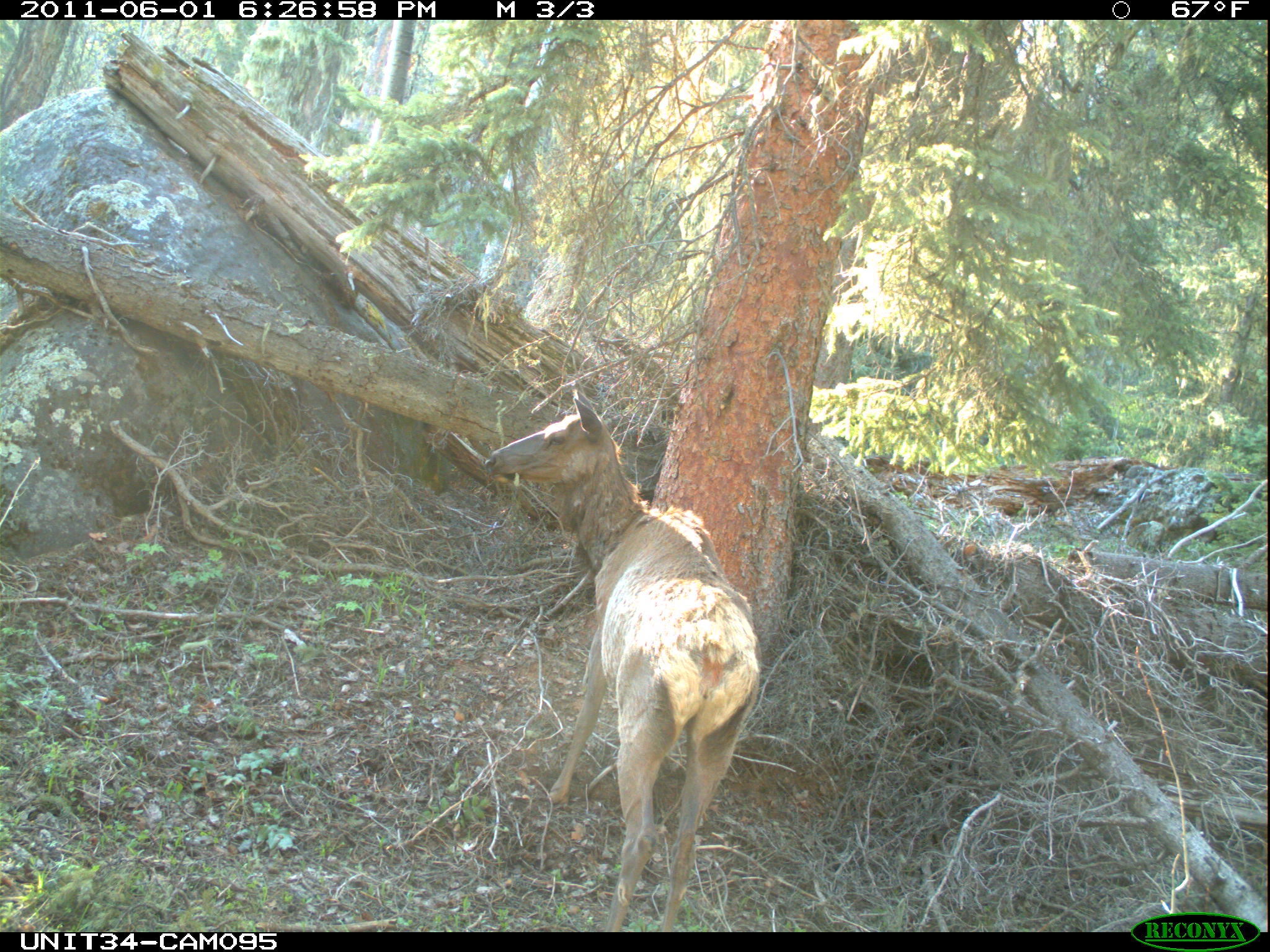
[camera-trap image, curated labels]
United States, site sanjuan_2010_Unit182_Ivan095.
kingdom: Animalia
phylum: Chordata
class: Mammalia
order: Artiodactyla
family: Cervidae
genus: Cervus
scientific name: Cervus elaphus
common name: red deer